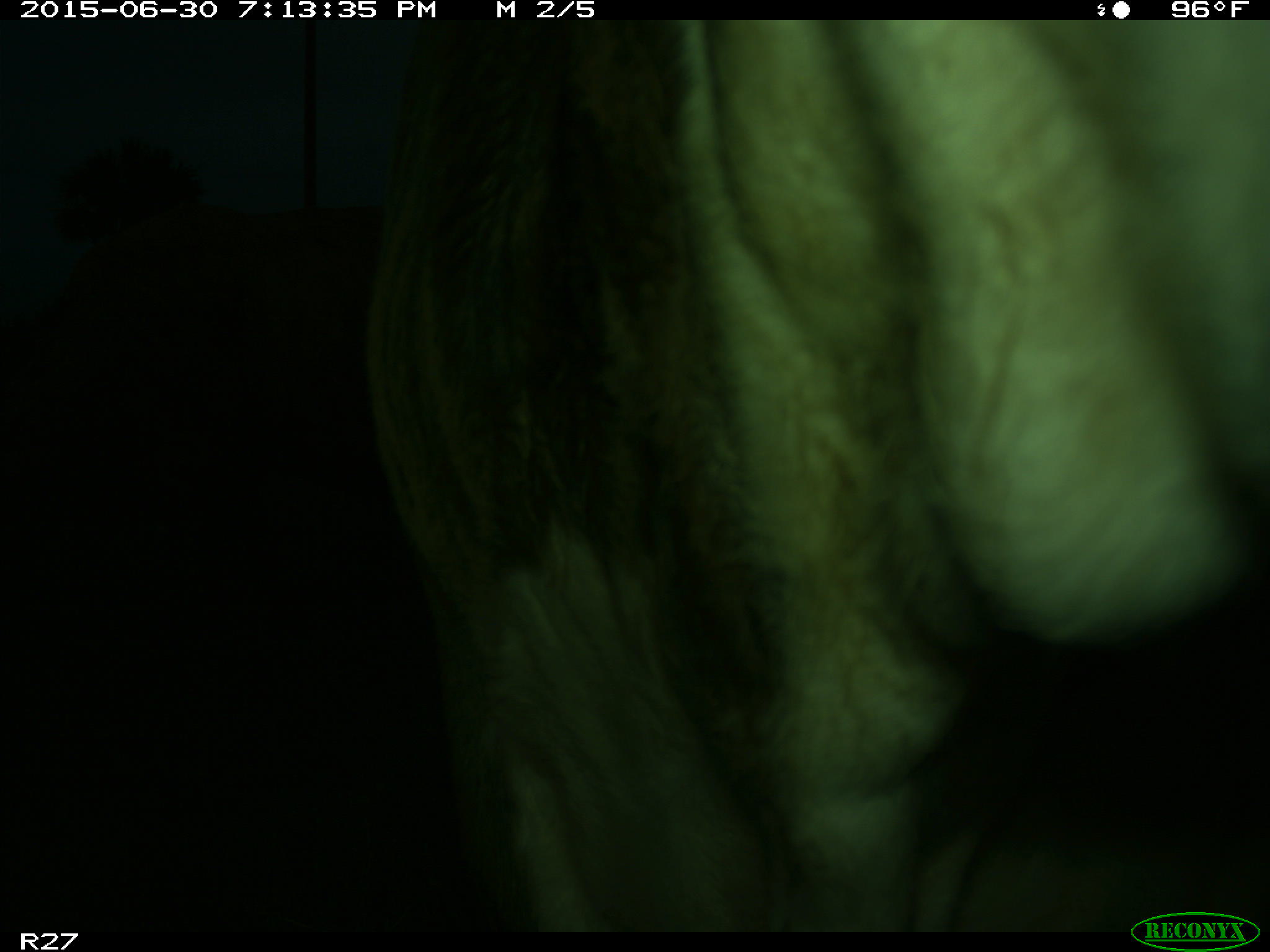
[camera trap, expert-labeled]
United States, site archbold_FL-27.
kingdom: Animalia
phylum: Chordata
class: Mammalia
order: Artiodactyla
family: Bovidae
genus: Bos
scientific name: Bos taurus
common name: domestic cow